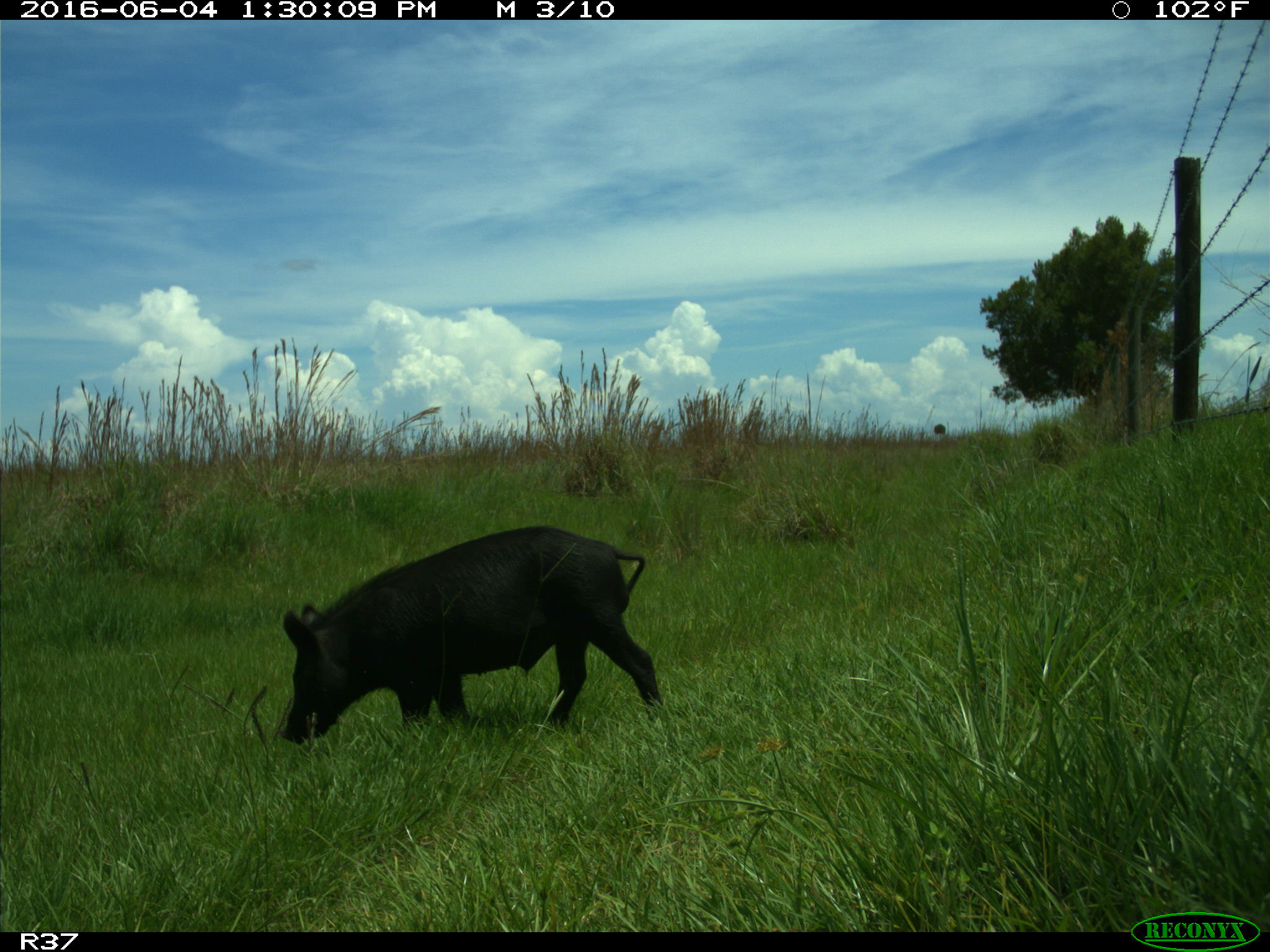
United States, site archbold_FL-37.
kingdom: Animalia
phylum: Chordata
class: Mammalia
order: Artiodactyla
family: Suidae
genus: Sus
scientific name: Sus scrofa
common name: wild boar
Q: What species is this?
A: Sus scrofa (wild boar).